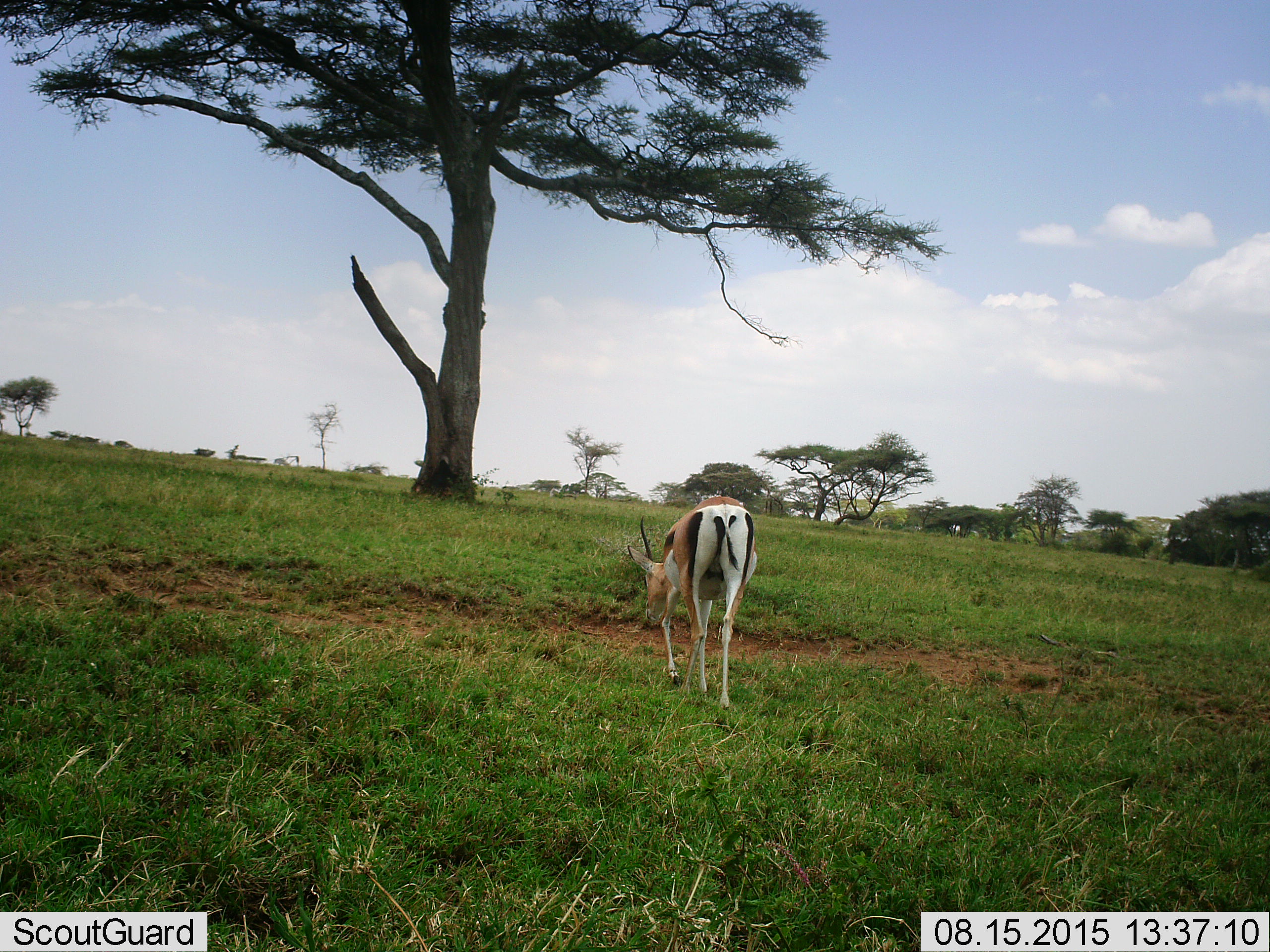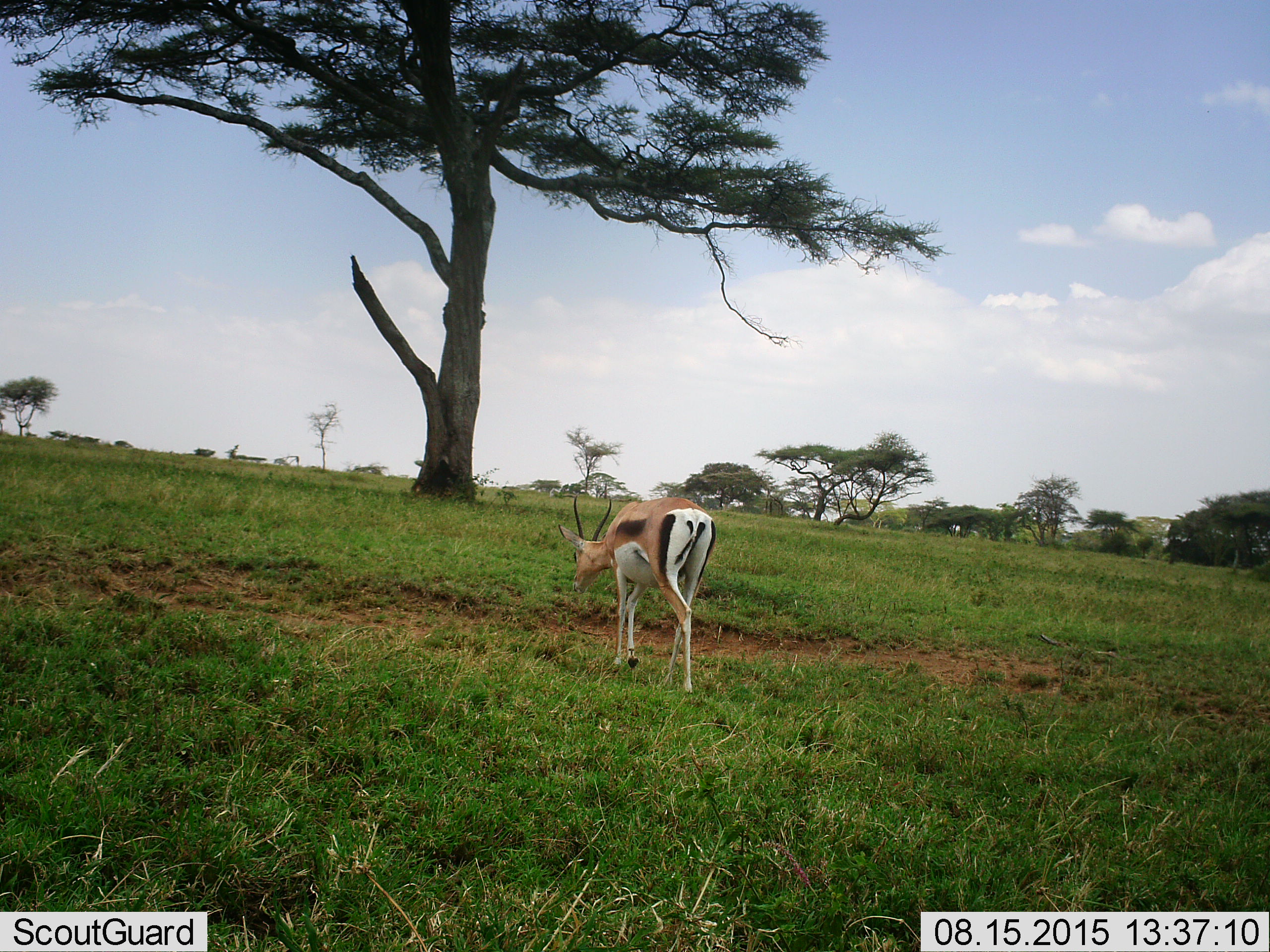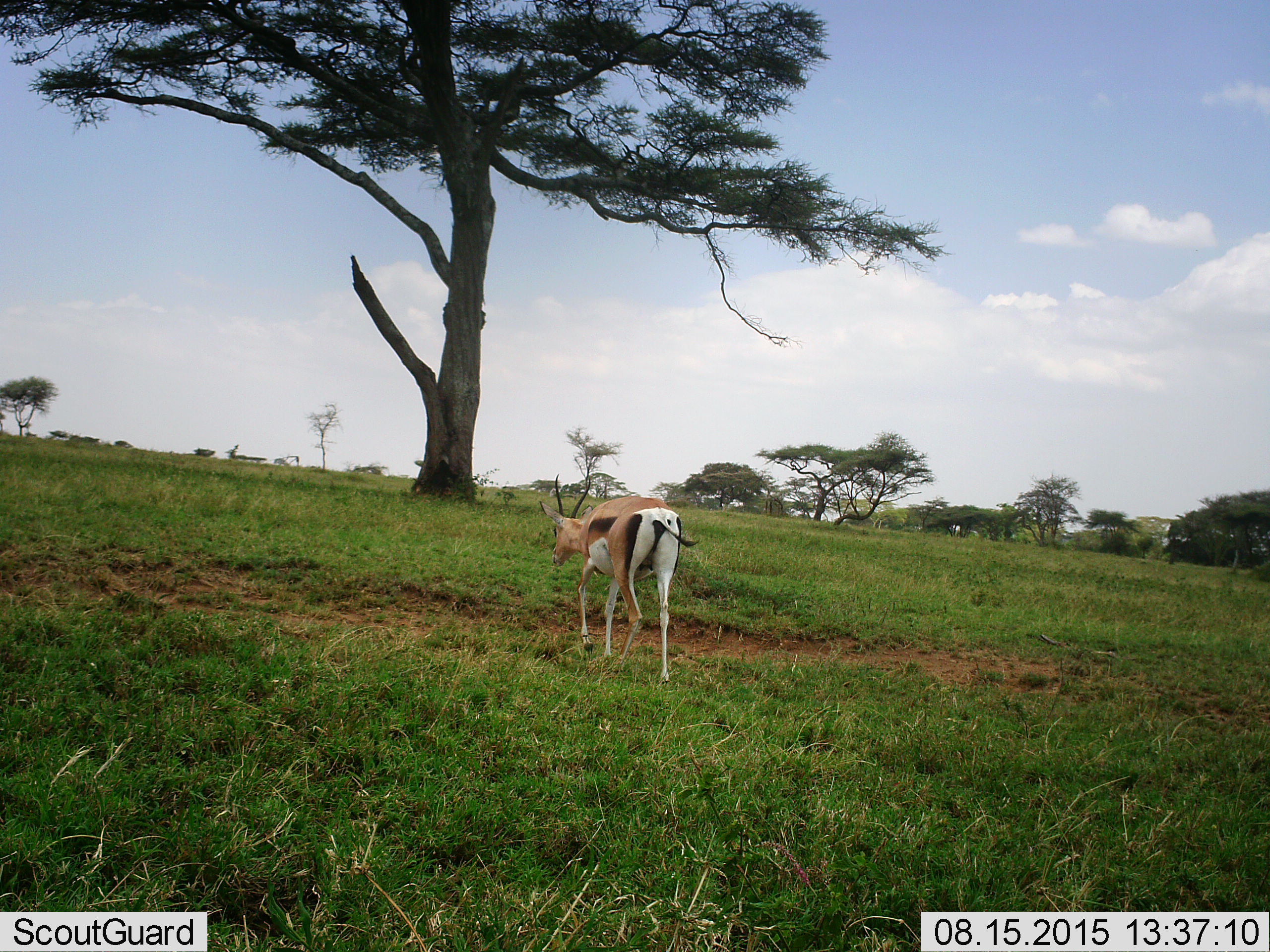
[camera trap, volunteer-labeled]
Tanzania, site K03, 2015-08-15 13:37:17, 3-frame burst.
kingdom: Animalia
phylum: Chordata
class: Mammalia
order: Artiodactyla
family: Bovidae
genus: Eudorcas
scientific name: Eudorcas thomsonii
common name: thomson's gazelle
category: gazellethomsons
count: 1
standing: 14%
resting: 0%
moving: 86%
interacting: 0%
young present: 0%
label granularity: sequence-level